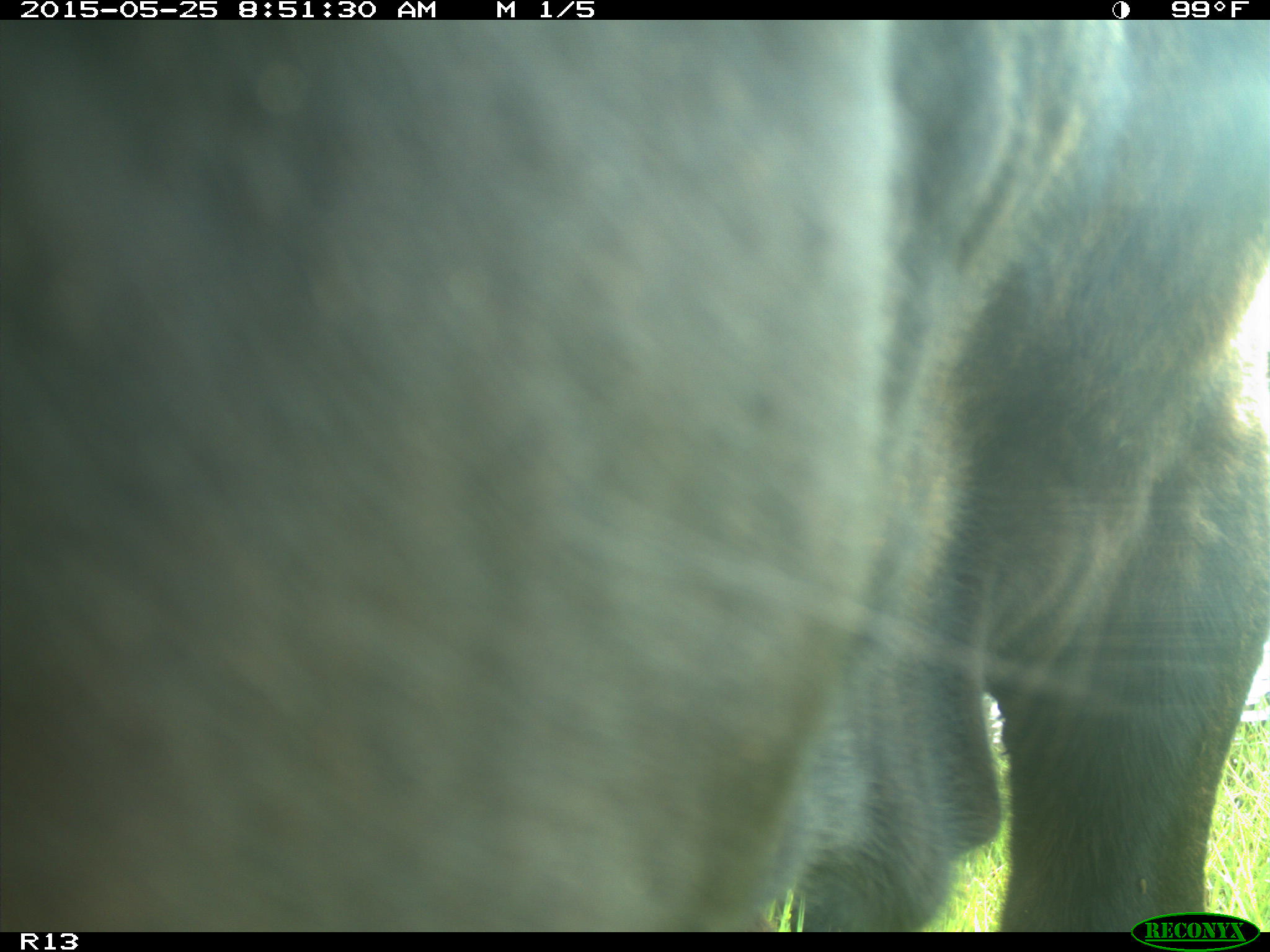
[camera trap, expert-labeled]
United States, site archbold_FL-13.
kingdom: Animalia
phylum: Chordata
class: Mammalia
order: Artiodactyla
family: Bovidae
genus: Bos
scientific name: Bos taurus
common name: domestic cow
Bos taurus (domestic cow).